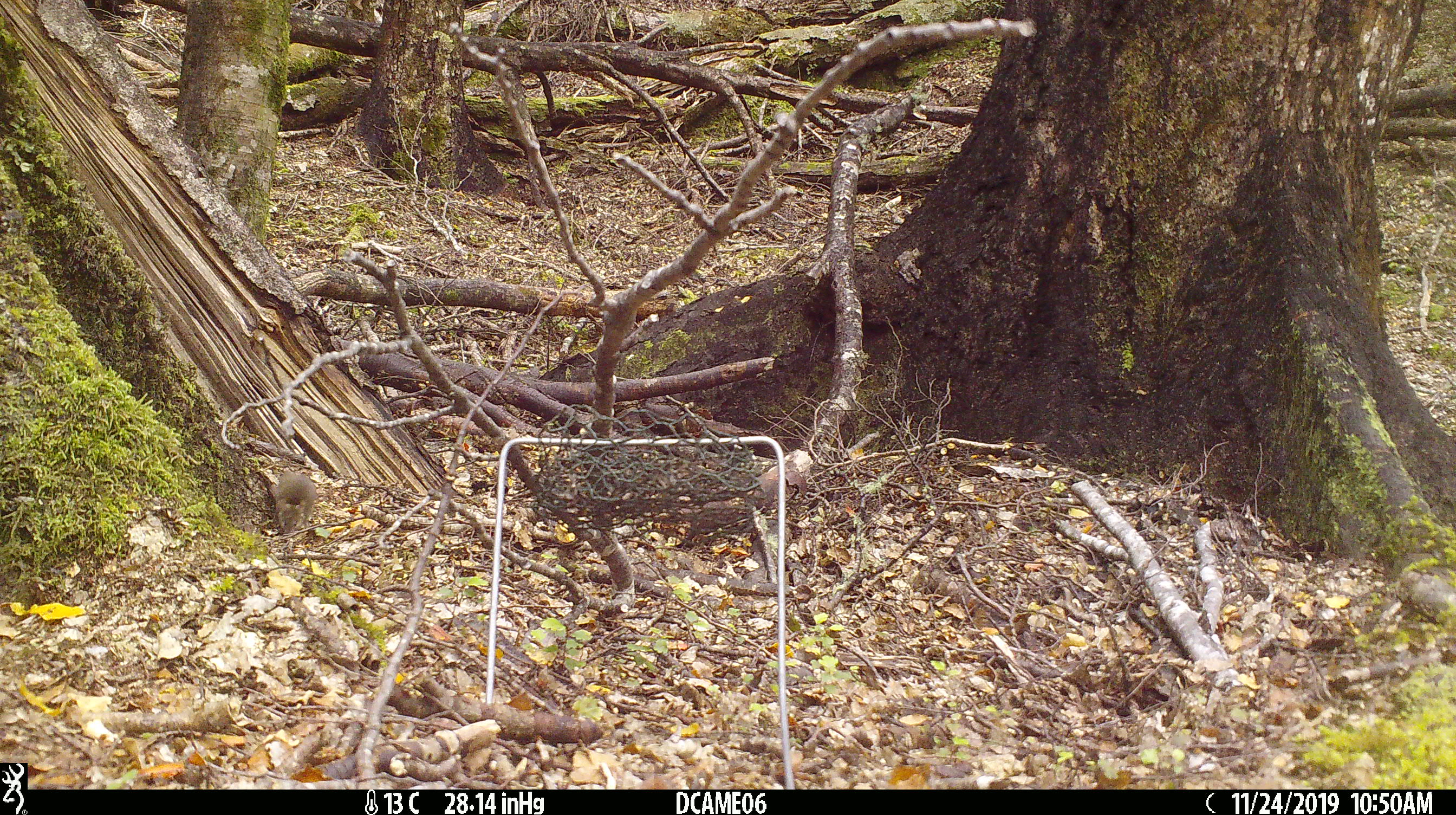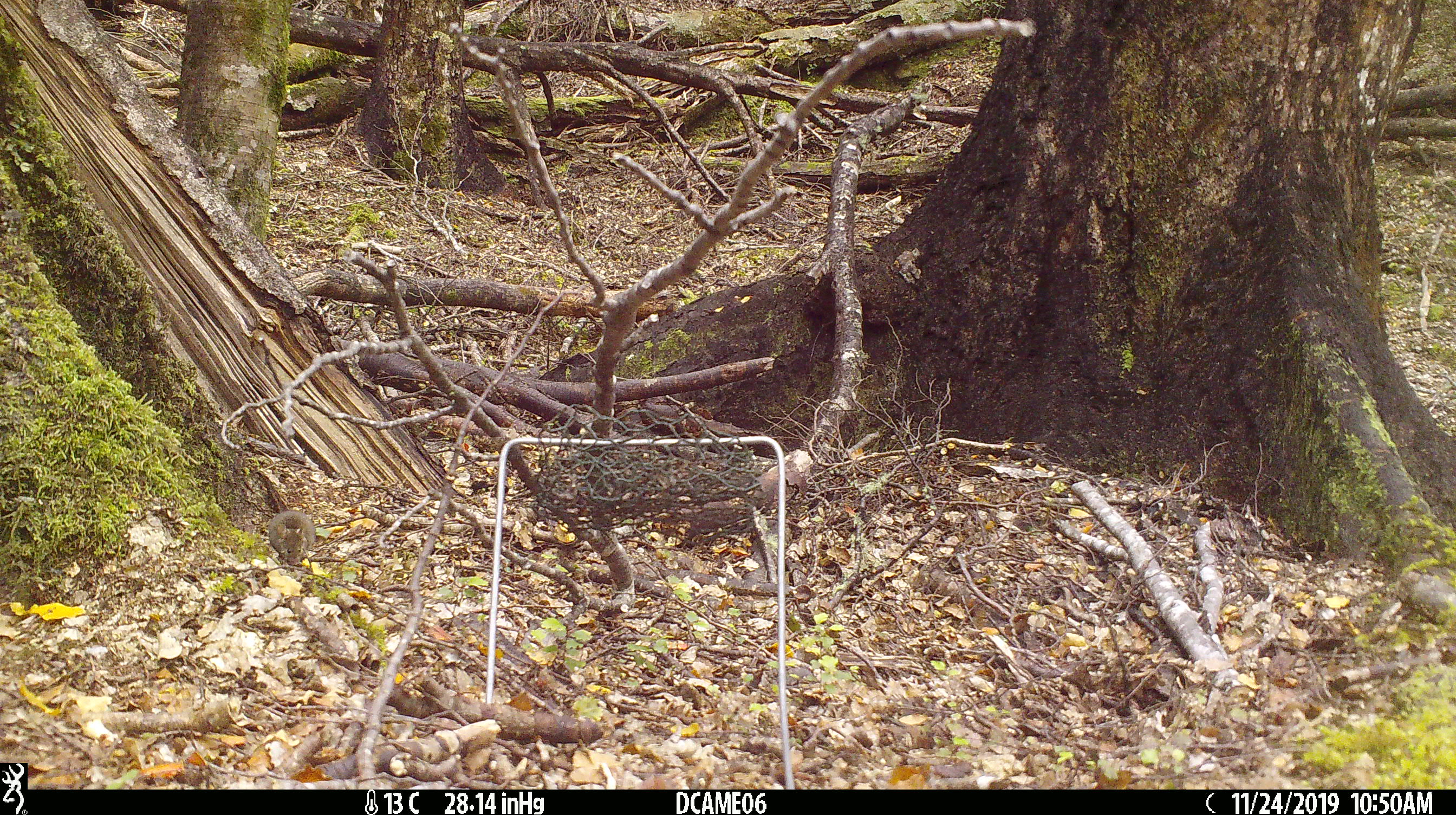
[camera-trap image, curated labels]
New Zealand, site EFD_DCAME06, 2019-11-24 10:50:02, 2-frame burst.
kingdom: Animalia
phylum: Chordata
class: Mammalia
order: Rodentia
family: Muridae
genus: Mus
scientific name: Mus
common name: mouse